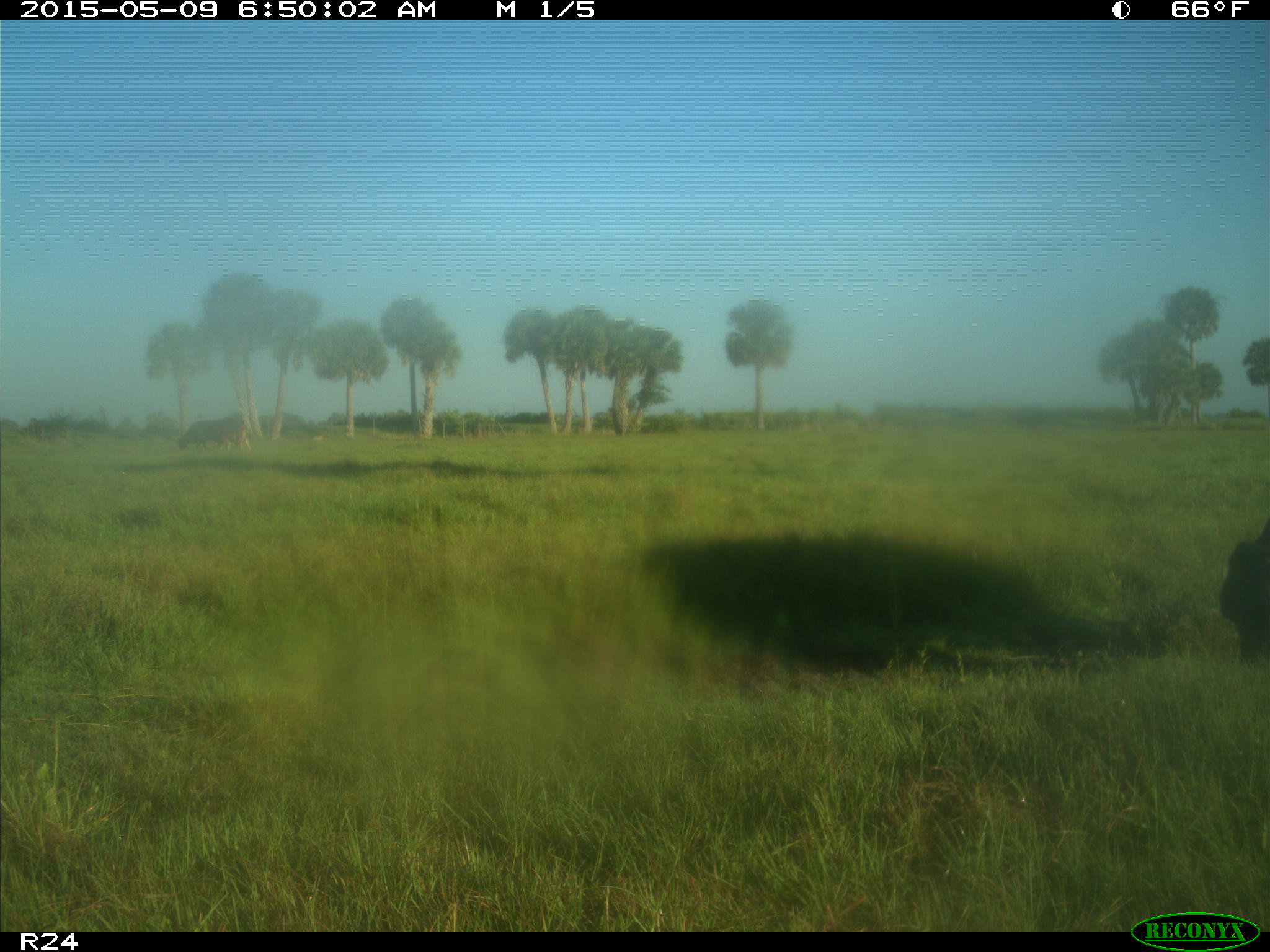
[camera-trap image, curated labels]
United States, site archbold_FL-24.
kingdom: Animalia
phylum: Chordata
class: Mammalia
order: Artiodactyla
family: Bovidae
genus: Bos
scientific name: Bos taurus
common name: domestic cow